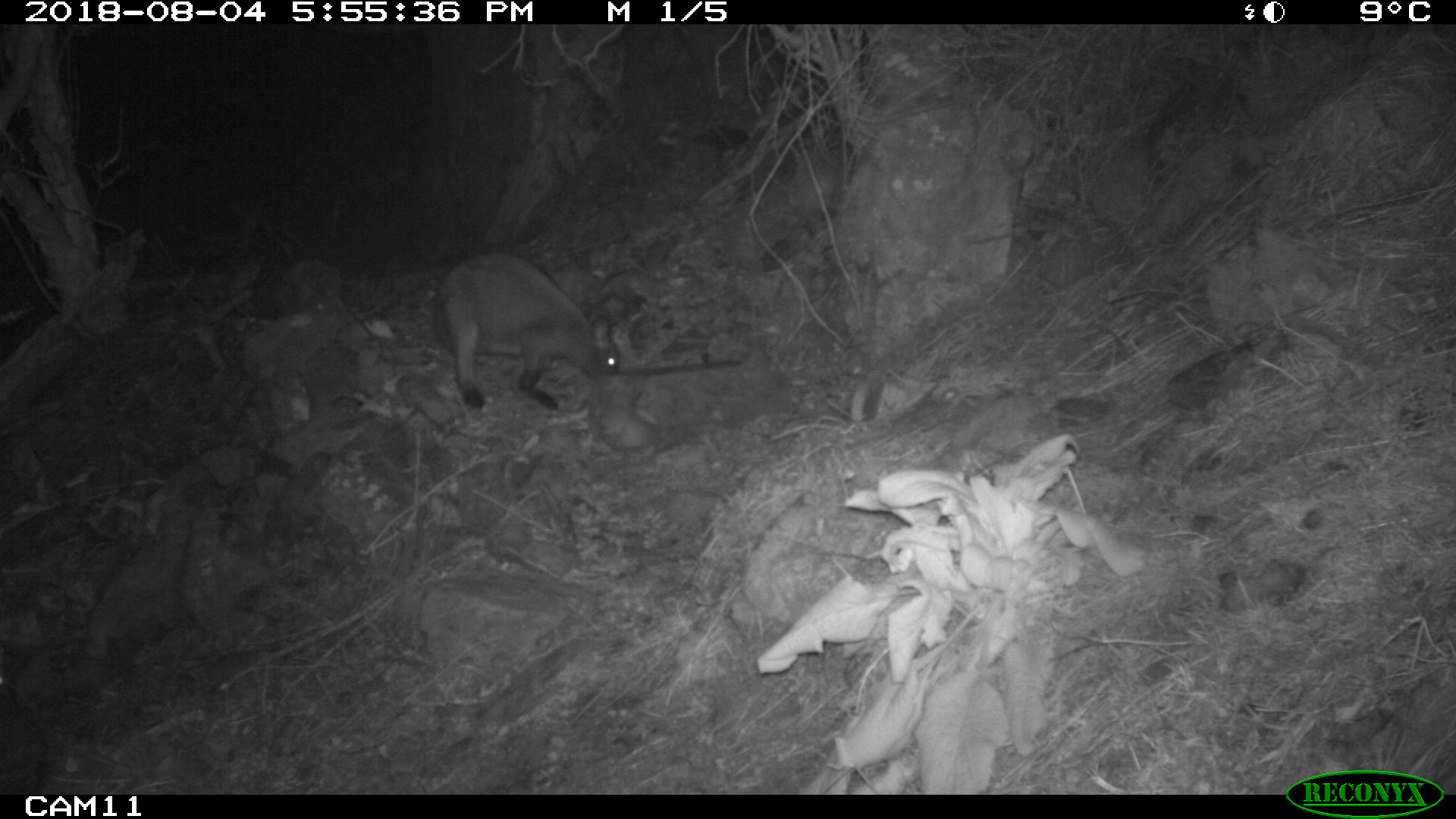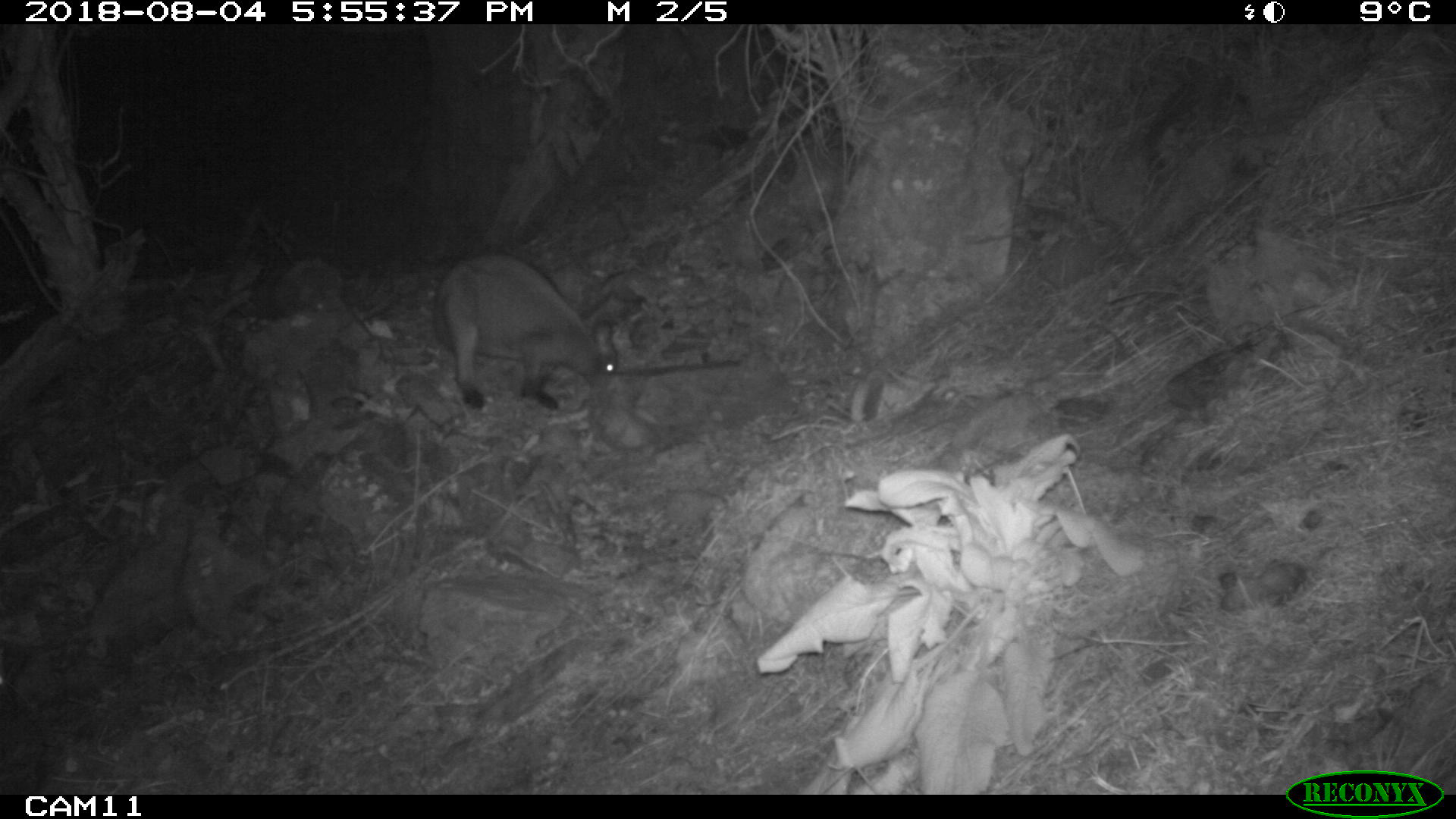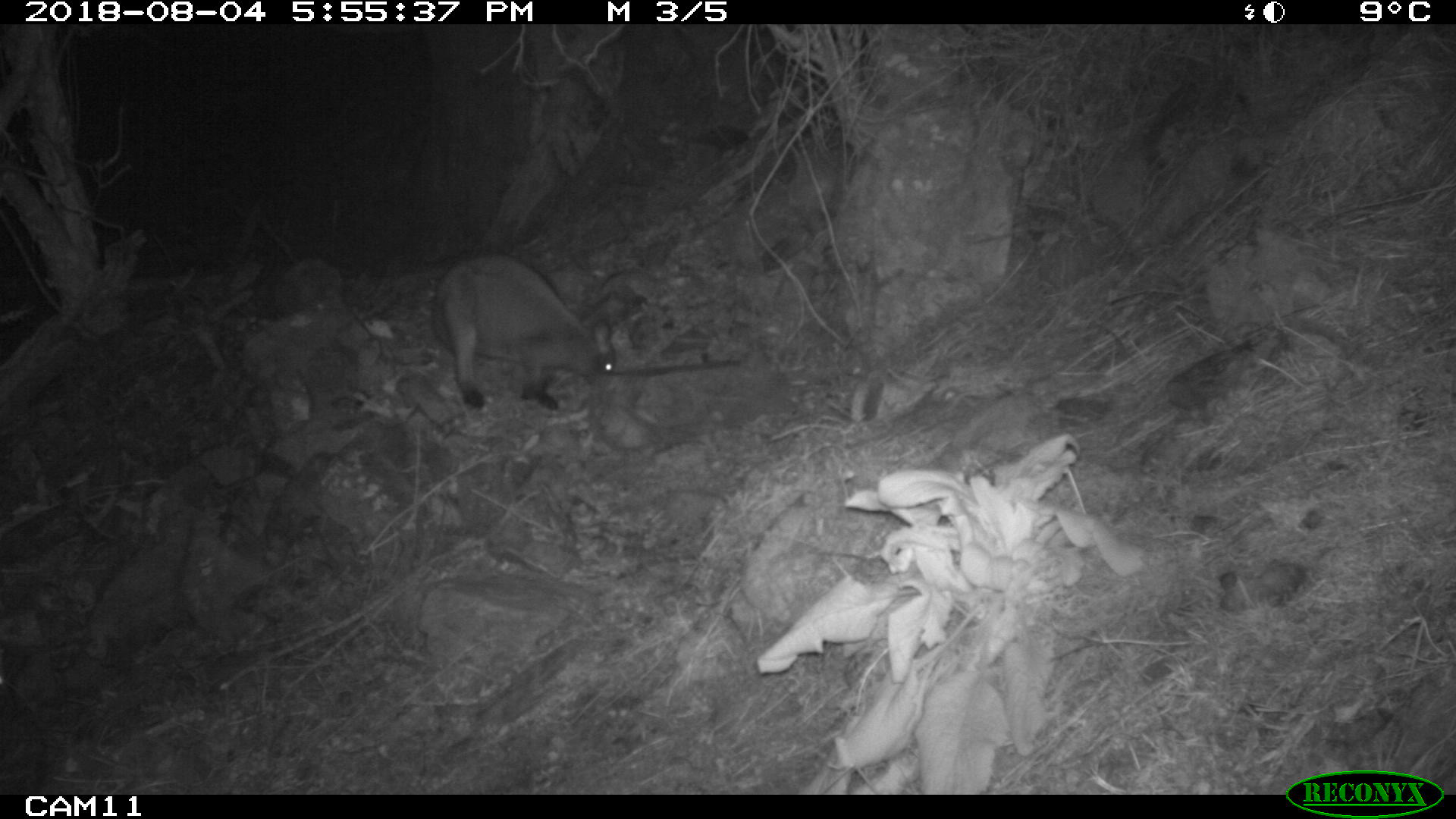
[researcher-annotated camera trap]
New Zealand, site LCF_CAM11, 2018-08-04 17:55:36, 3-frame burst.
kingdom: Animalia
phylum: Chordata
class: Mammalia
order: Diprotodontia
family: Macropodidae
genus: Notamacropus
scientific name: Notamacropus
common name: wallaby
Wallaby (Notamacropus).